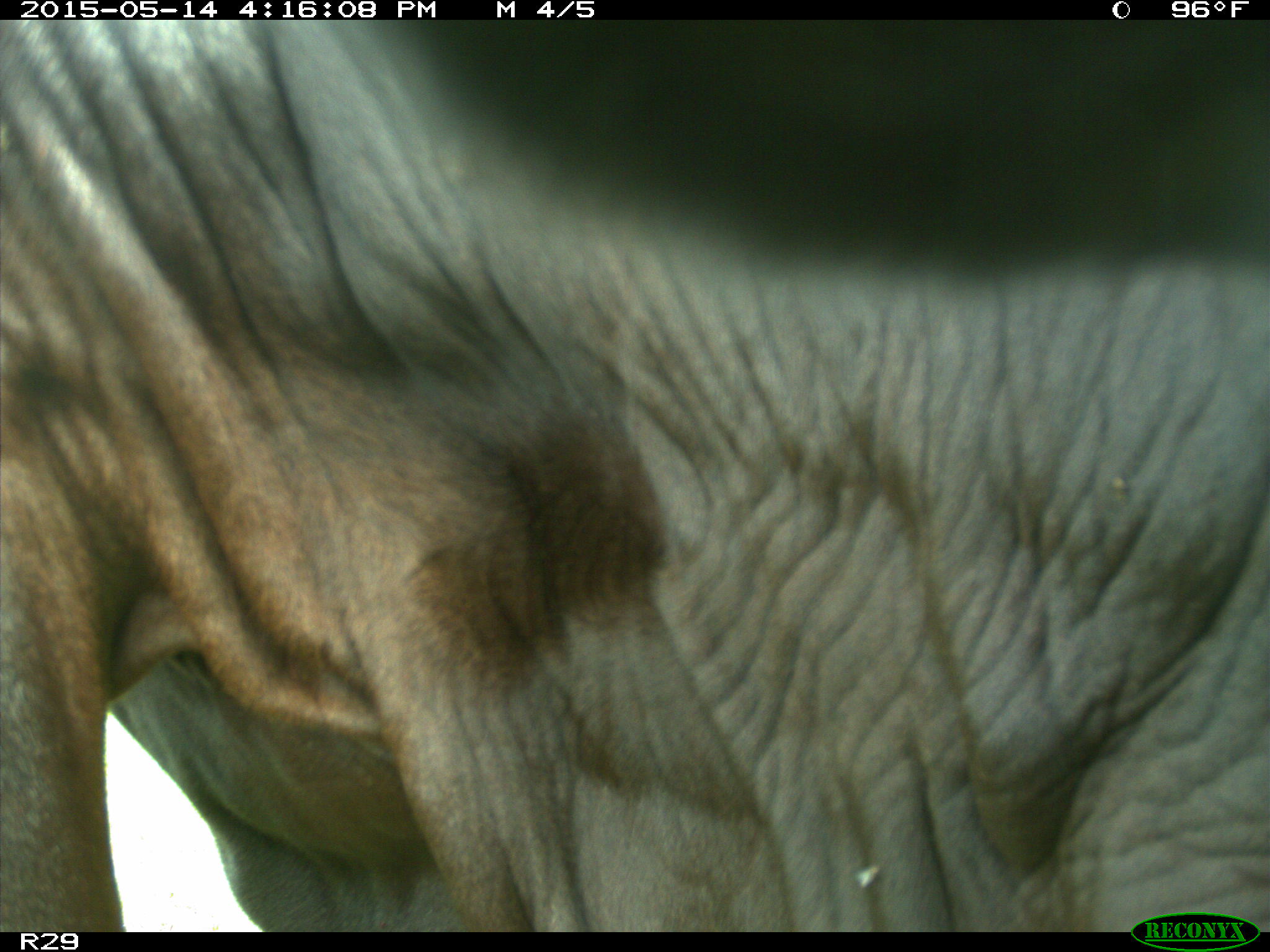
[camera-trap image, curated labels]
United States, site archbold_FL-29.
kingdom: Animalia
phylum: Chordata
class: Mammalia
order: Artiodactyla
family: Bovidae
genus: Bos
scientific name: Bos taurus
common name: domestic cow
Bos taurus (domestic cow).